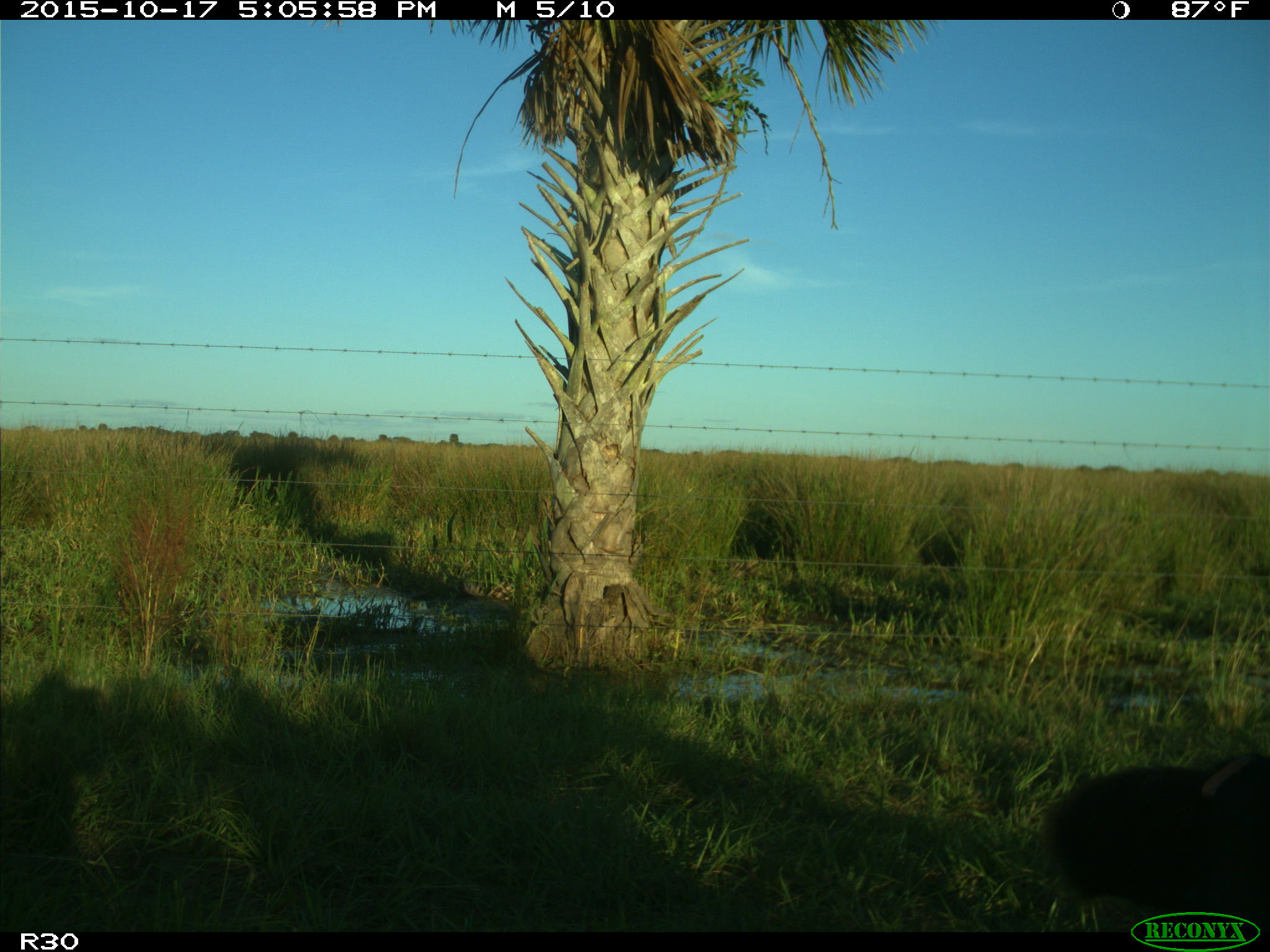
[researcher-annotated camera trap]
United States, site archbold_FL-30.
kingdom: Animalia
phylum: Chordata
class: Mammalia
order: Artiodactyla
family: Bovidae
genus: Bos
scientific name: Bos taurus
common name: domestic cow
Bos taurus (domestic cow).